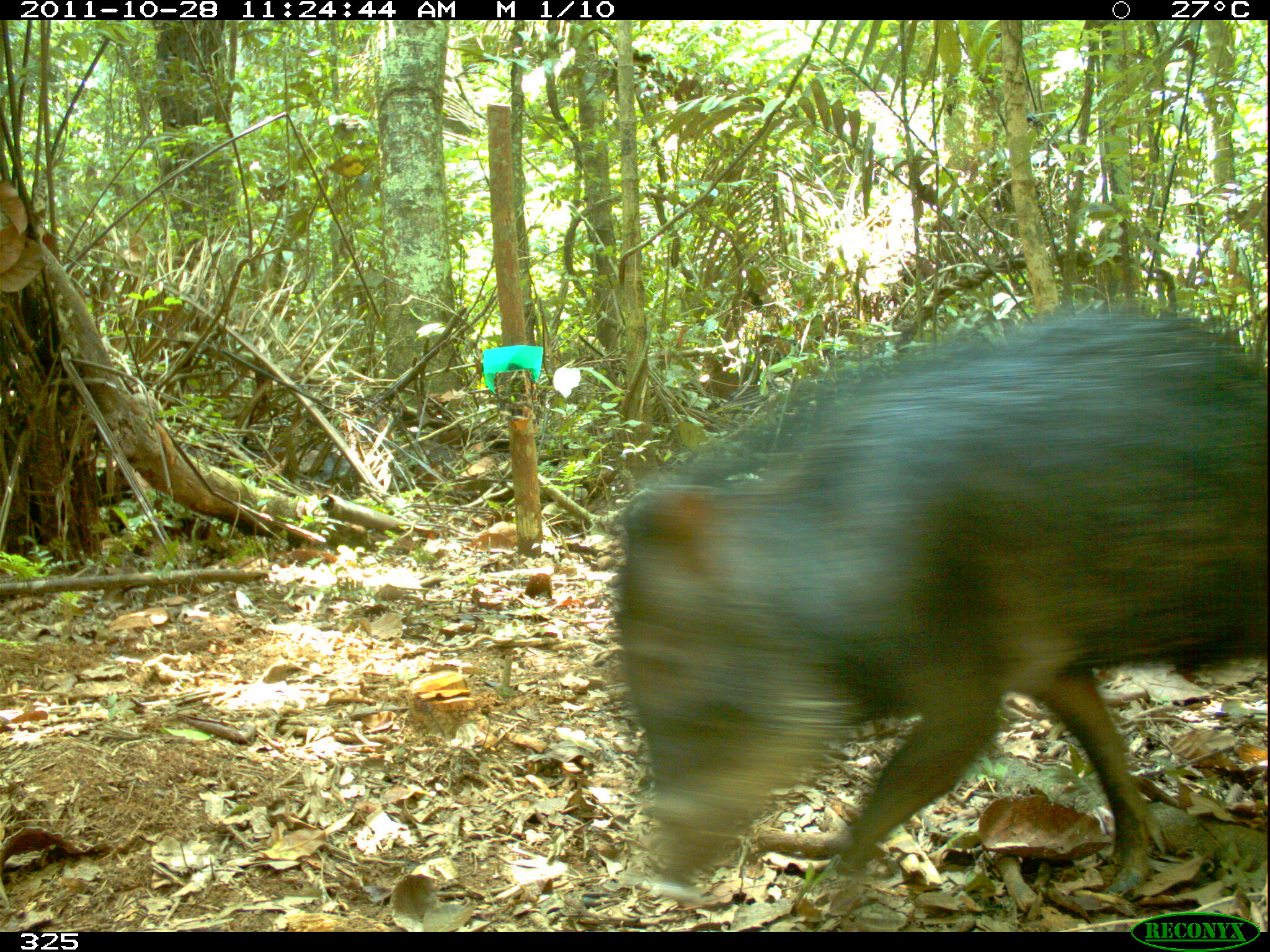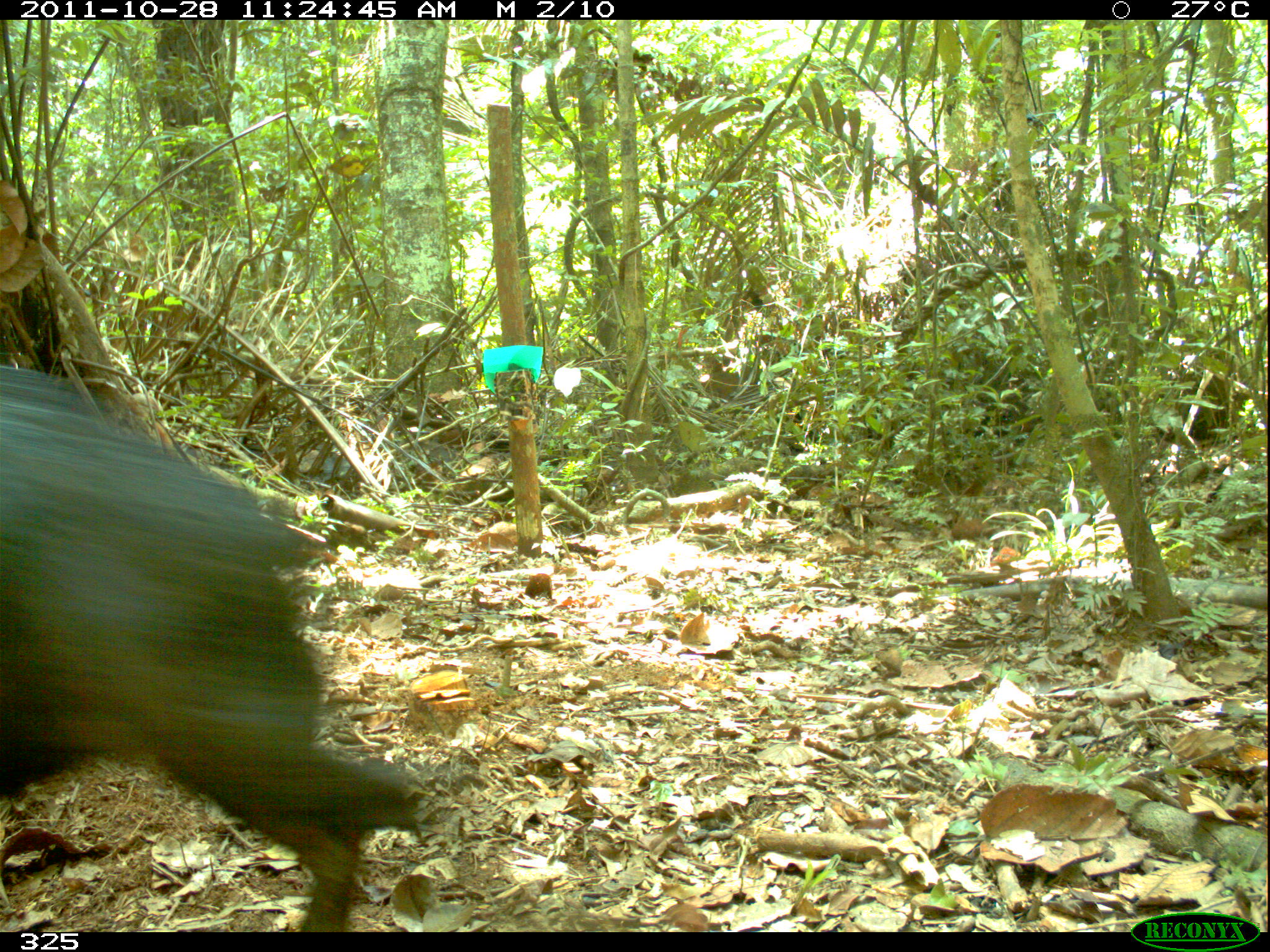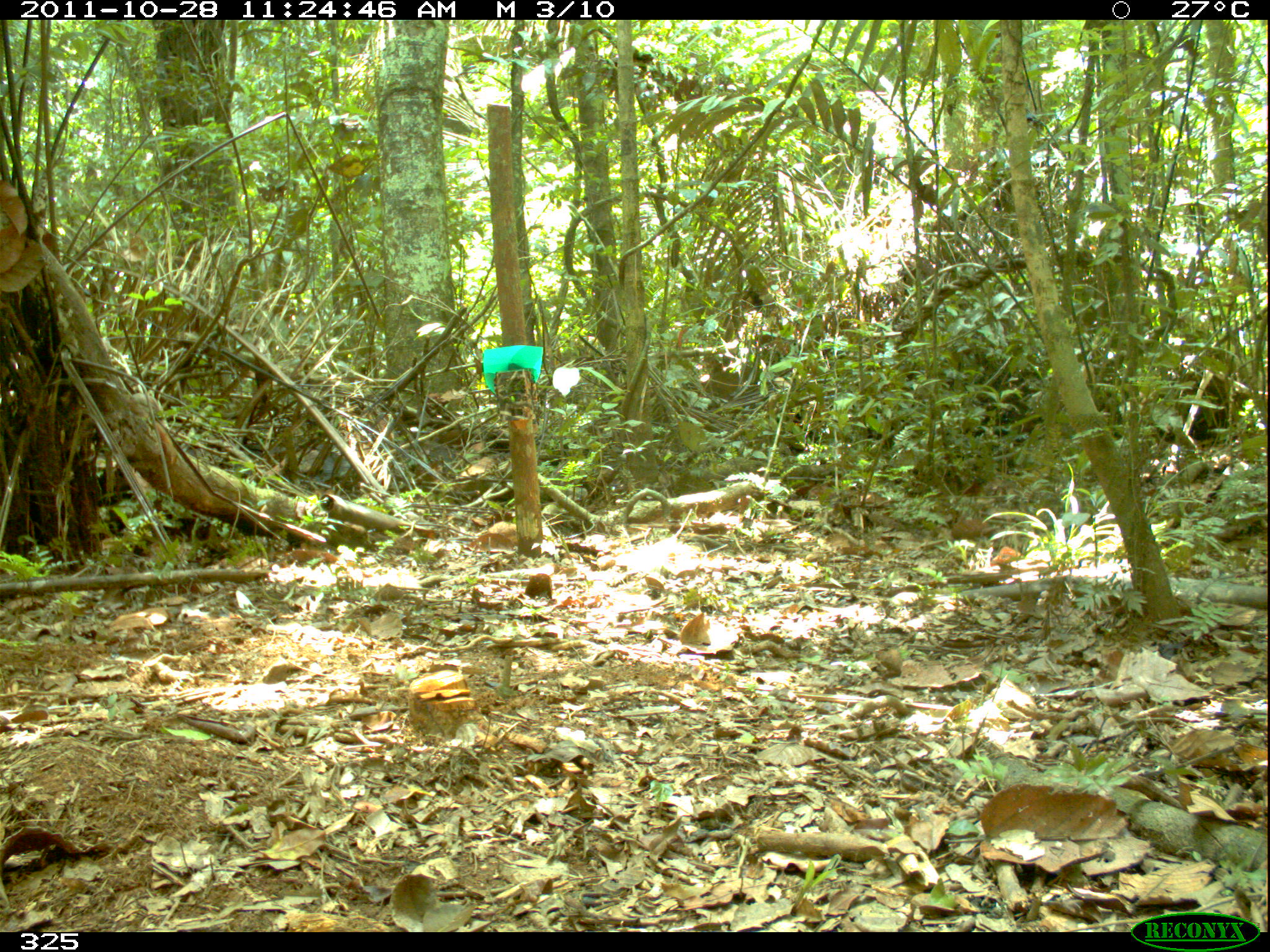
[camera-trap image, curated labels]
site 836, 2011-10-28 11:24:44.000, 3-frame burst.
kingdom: Animalia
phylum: Chordata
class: Mammalia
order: Artiodactyla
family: Tayassuidae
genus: Tayassu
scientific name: Tayassu pecari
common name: white-lipped peccary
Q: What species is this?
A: Tayassu pecari (white-lipped peccary).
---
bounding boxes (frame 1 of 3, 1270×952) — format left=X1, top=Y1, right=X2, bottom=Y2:
tayassu pecari: left=605, top=299, right=1262, bottom=905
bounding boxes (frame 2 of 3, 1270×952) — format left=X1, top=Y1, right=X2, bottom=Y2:
tayassu pecari: left=0, top=364, right=417, bottom=930